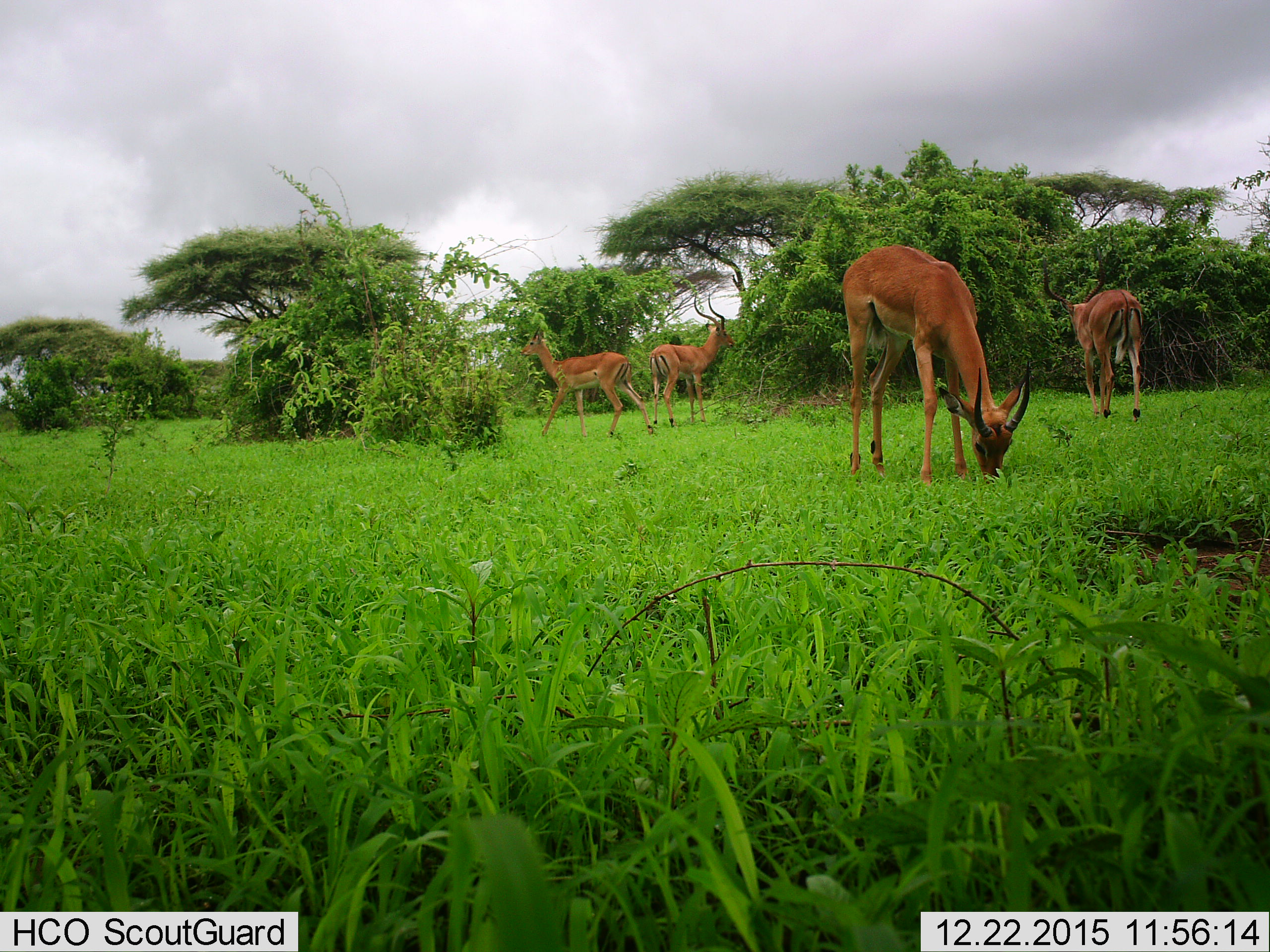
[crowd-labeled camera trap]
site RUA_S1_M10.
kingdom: Animalia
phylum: Chordata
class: Mammalia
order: Artiodactyla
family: Bovidae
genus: Aepyceros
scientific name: Aepyceros melampus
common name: impala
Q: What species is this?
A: Impala (Aepyceros melampus).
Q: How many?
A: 4.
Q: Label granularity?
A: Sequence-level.